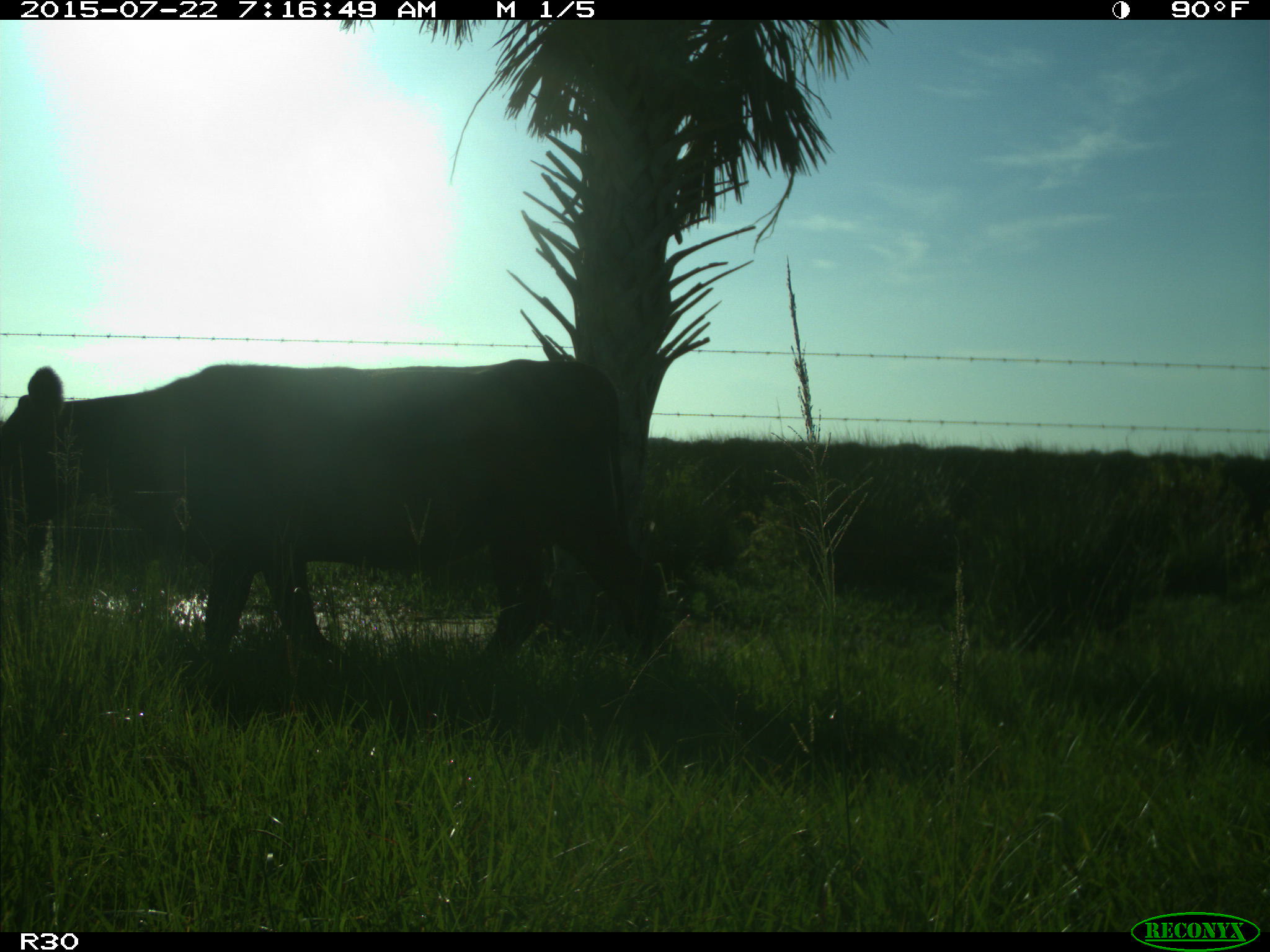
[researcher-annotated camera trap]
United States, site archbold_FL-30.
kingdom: Animalia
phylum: Chordata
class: Mammalia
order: Artiodactyla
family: Bovidae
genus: Bos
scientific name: Bos taurus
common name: domestic cow